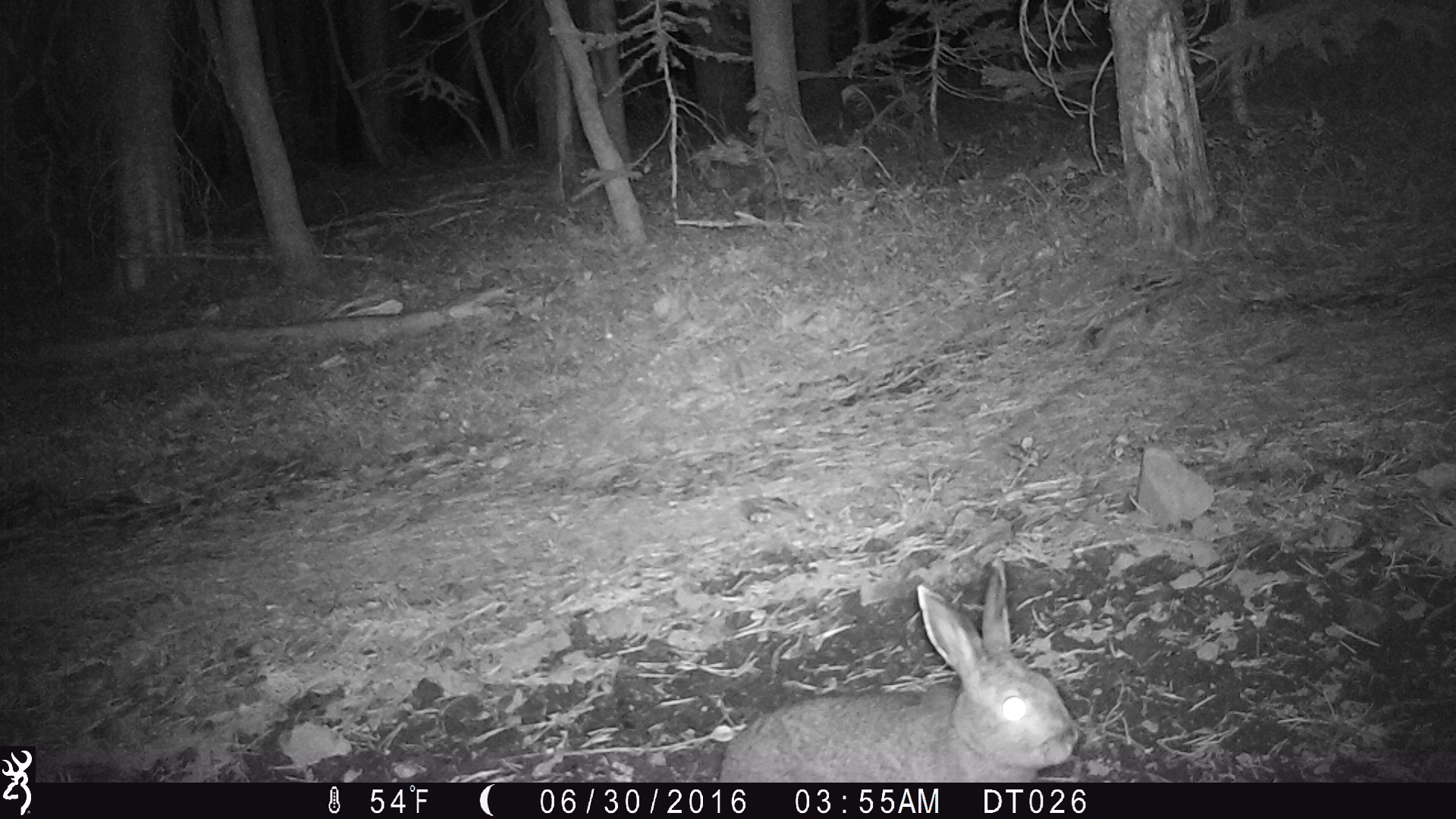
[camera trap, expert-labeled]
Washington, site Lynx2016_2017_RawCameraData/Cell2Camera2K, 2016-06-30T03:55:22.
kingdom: Animalia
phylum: Chordata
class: Mammalia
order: Lagomorpha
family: Leporidae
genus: Lepus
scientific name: Lepus americanus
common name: snowshoe hare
Lepus americanus (snowshoe hare). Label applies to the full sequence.